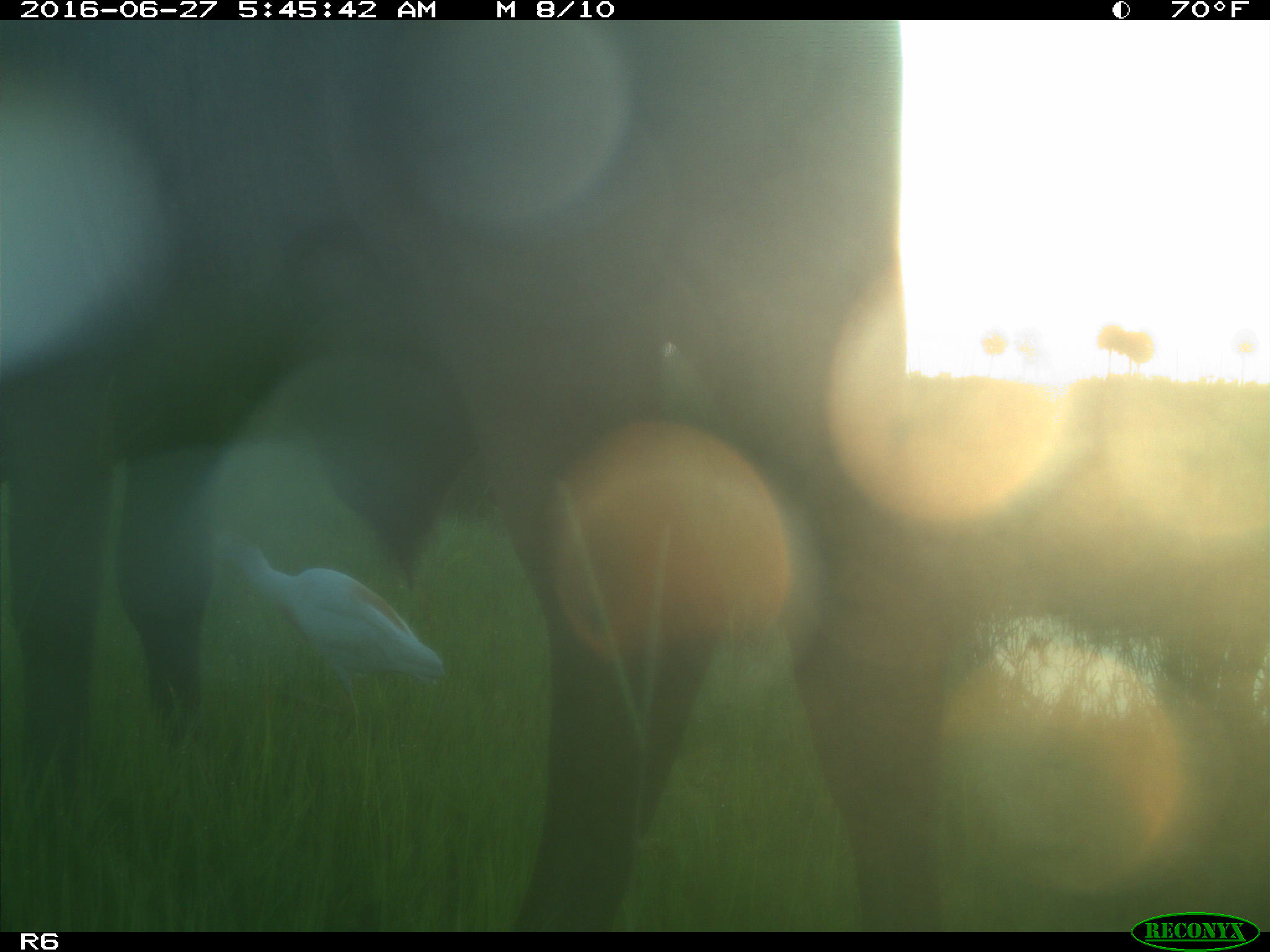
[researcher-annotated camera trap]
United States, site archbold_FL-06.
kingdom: Animalia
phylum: Chordata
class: Mammalia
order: Artiodactyla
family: Bovidae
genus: Bos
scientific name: Bos taurus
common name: domestic cow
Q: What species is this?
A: Bos taurus (domestic cow).